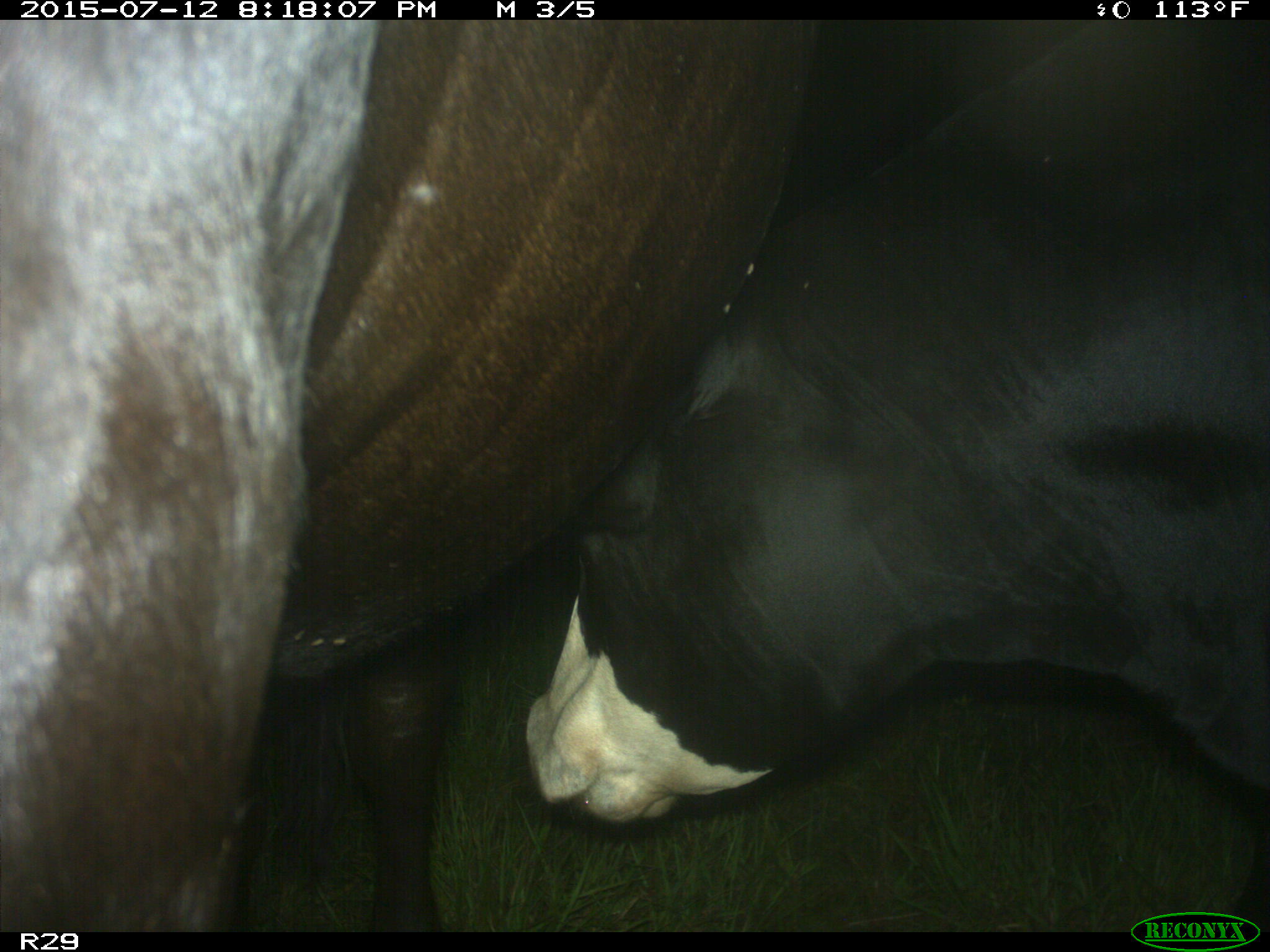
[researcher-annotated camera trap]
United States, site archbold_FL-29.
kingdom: Animalia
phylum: Chordata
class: Mammalia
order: Artiodactyla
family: Bovidae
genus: Bos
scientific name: Bos taurus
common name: domestic cow